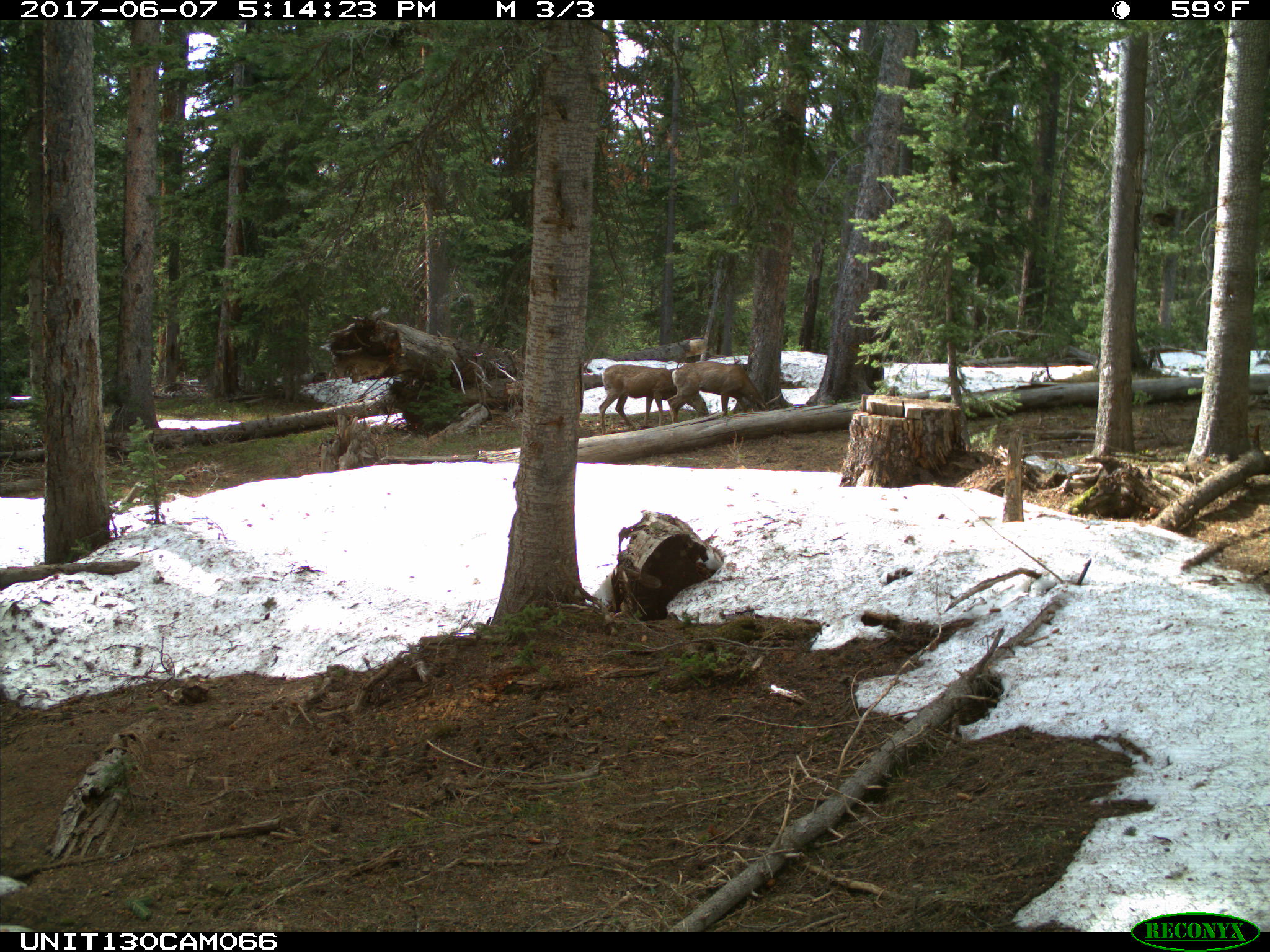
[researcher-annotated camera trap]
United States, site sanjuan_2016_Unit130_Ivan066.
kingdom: Animalia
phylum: Chordata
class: Mammalia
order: Artiodactyla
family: Cervidae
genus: Odocoileus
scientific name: Odocoileus hemionus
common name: mule deer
Odocoileus hemionus (mule deer).